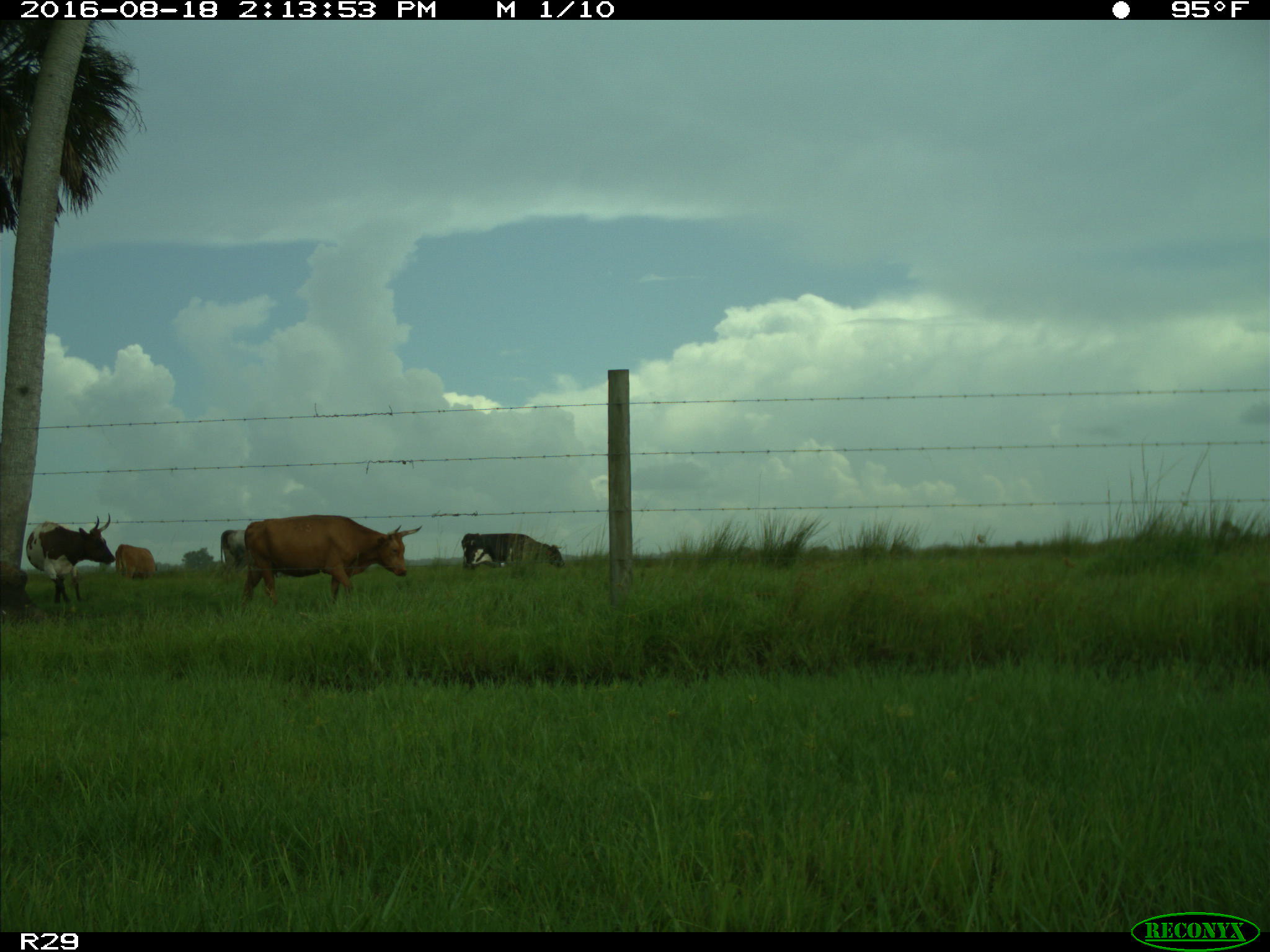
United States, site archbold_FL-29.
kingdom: Animalia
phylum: Chordata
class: Mammalia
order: Artiodactyla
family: Bovidae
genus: Bos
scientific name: Bos taurus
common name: domestic cow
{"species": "Bos taurus (domestic cow)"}